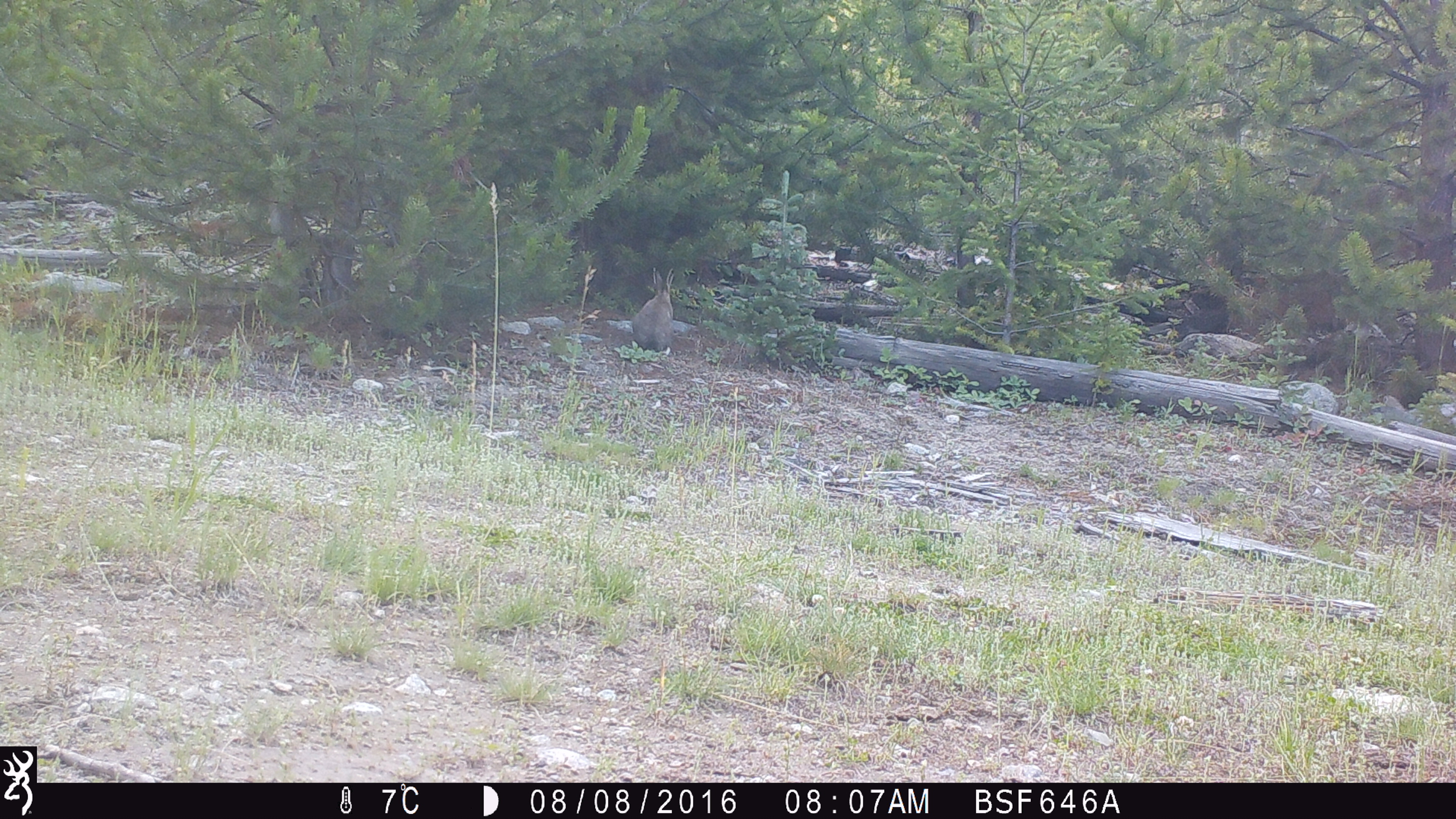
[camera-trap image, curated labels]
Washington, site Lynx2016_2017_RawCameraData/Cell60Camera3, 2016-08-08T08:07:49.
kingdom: Animalia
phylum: Chordata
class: Mammalia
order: Lagomorpha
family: Leporidae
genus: Lepus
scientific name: Lepus americanus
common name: snowshoe hare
Lepus americanus (snowshoe hare). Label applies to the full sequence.